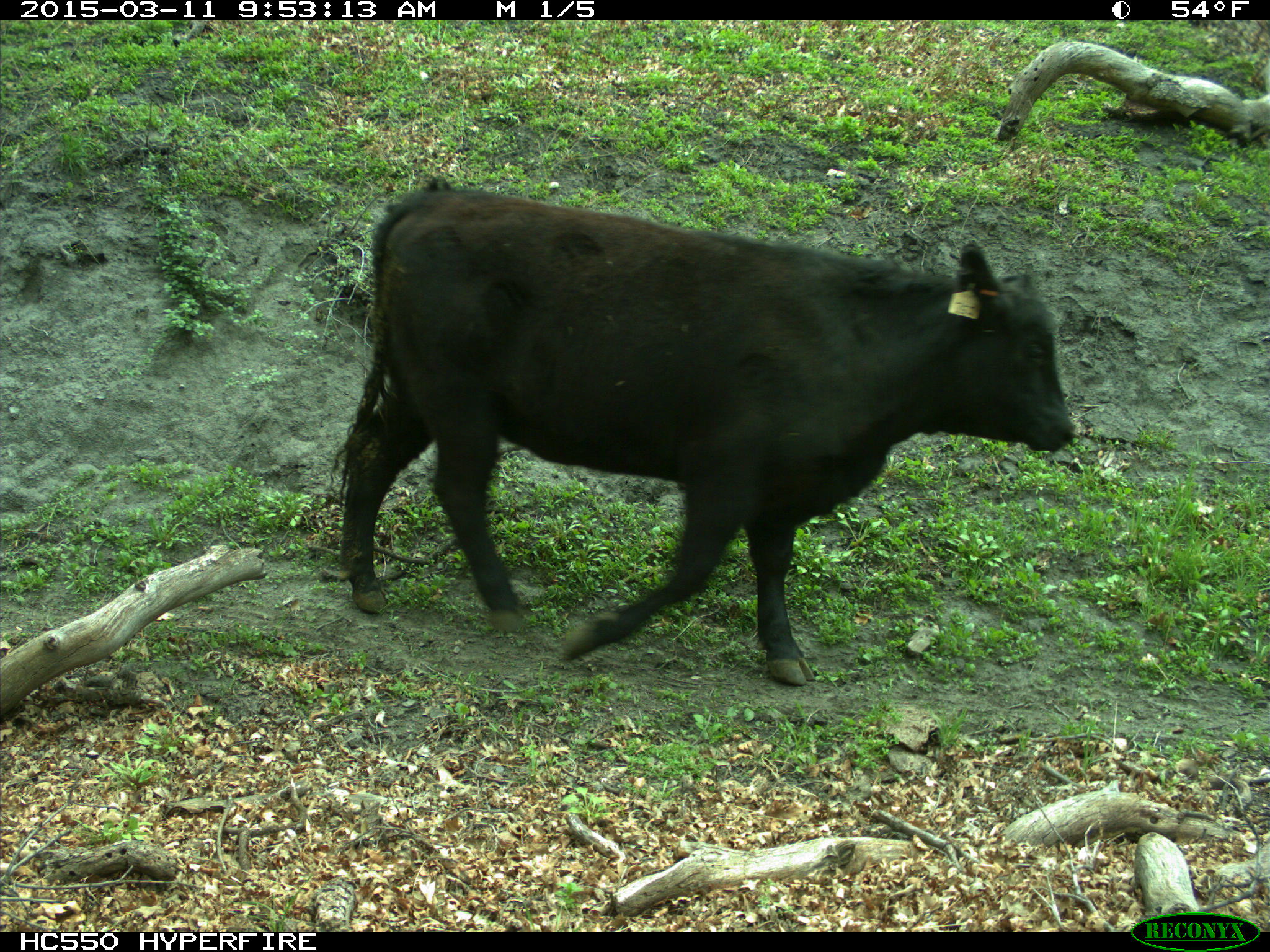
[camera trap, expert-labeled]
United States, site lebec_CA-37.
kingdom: Animalia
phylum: Chordata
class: Mammalia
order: Artiodactyla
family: Bovidae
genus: Bos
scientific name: Bos taurus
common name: domestic cow